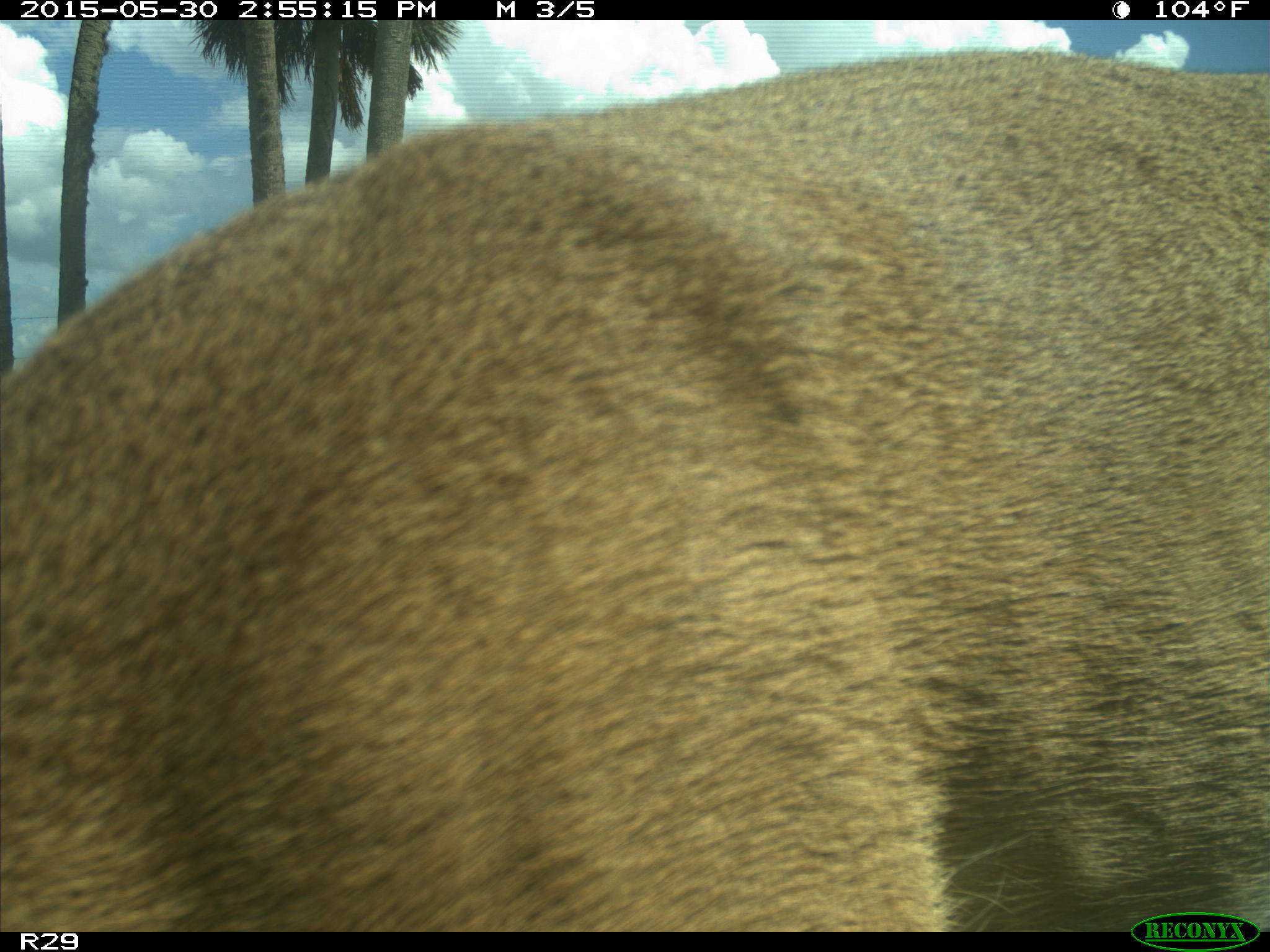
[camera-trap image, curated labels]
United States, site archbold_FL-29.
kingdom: Animalia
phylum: Chordata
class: Mammalia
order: Artiodactyla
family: Cervidae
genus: Odocoileus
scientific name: Odocoileus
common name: deer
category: unidentified deer